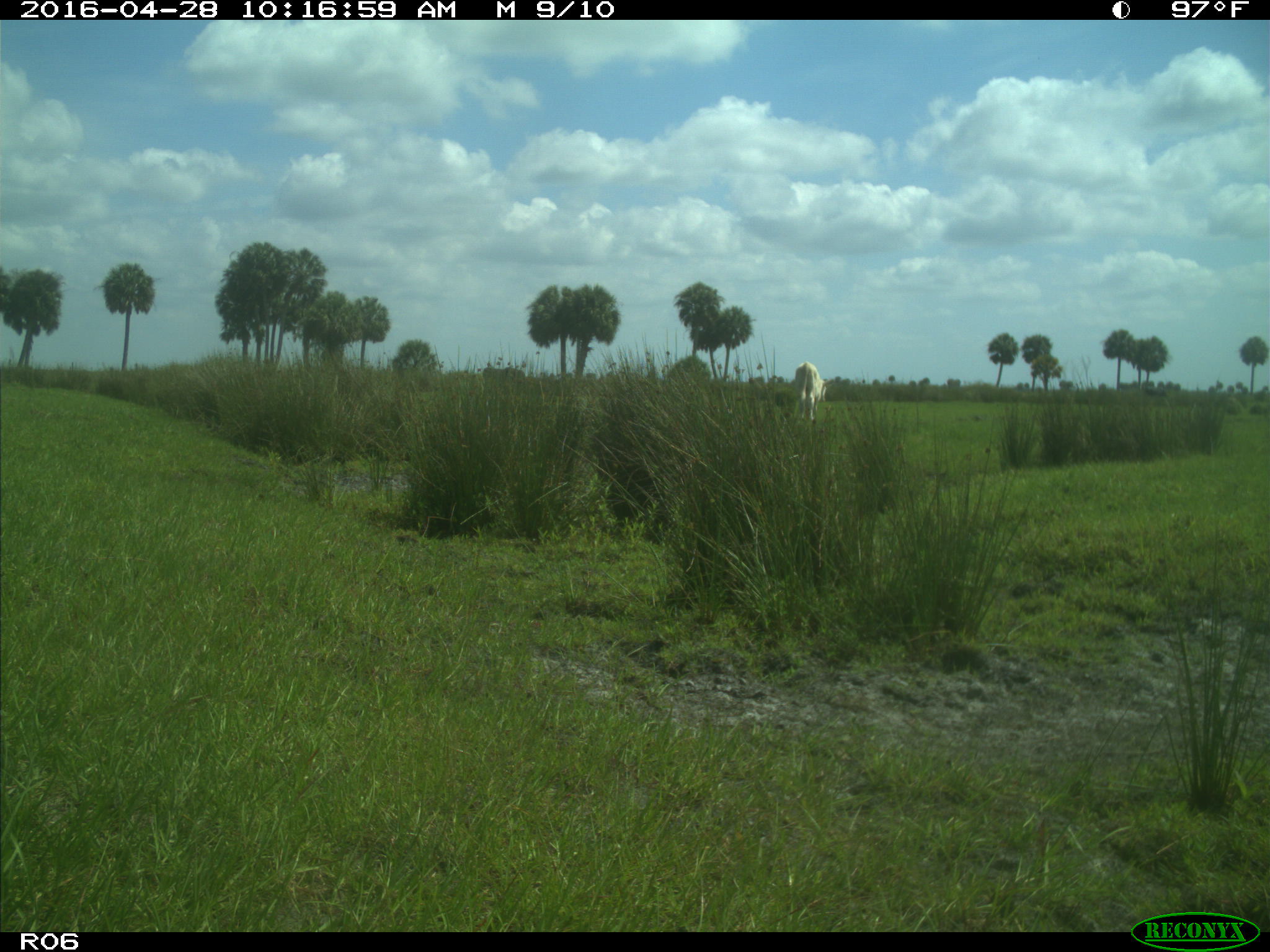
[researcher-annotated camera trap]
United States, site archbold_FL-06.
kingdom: Animalia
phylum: Chordata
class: Mammalia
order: Artiodactyla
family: Bovidae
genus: Bos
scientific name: Bos taurus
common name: domestic cow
Bos taurus (domestic cow).